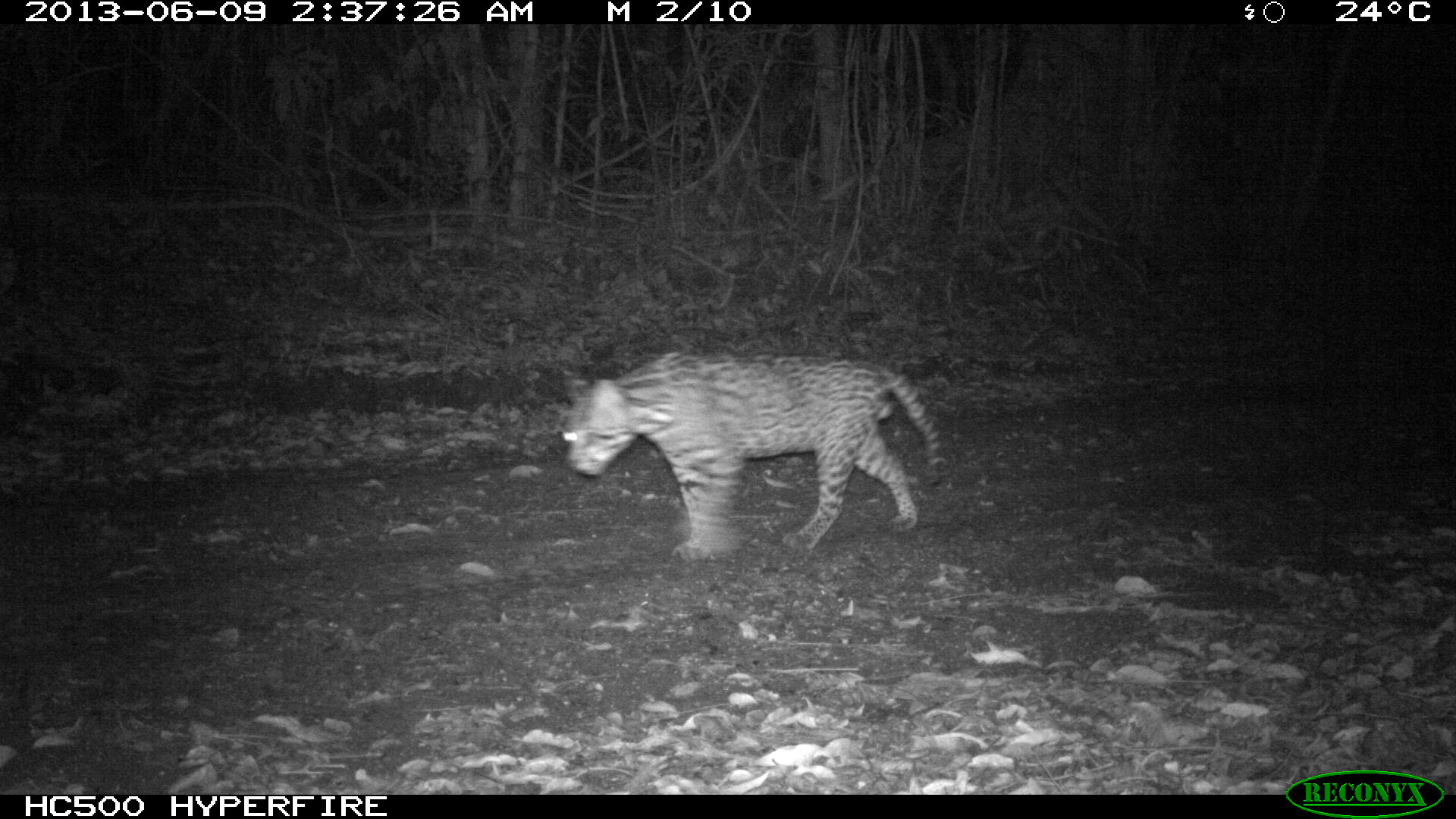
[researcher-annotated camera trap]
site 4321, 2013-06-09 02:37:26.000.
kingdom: Animalia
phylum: Chordata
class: Mammalia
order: Carnivora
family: Felidae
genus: Leopardus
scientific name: Leopardus pardalis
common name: ocelot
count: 1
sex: male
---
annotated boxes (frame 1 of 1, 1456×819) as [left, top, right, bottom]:
leopardus pardalis: [563, 352, 940, 562]